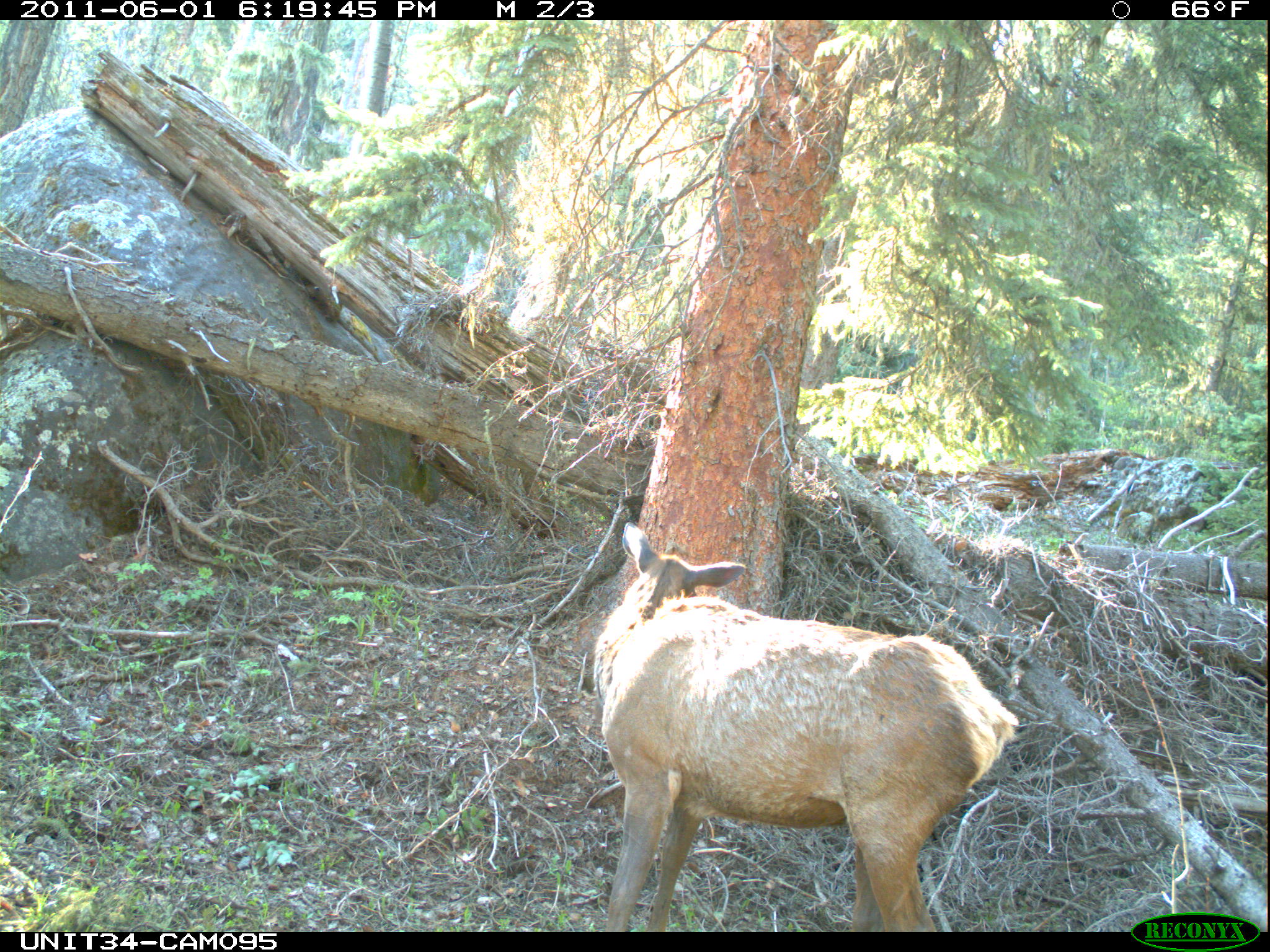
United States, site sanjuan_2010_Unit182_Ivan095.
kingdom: Animalia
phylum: Chordata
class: Mammalia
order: Artiodactyla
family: Cervidae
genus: Cervus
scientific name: Cervus elaphus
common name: red deer